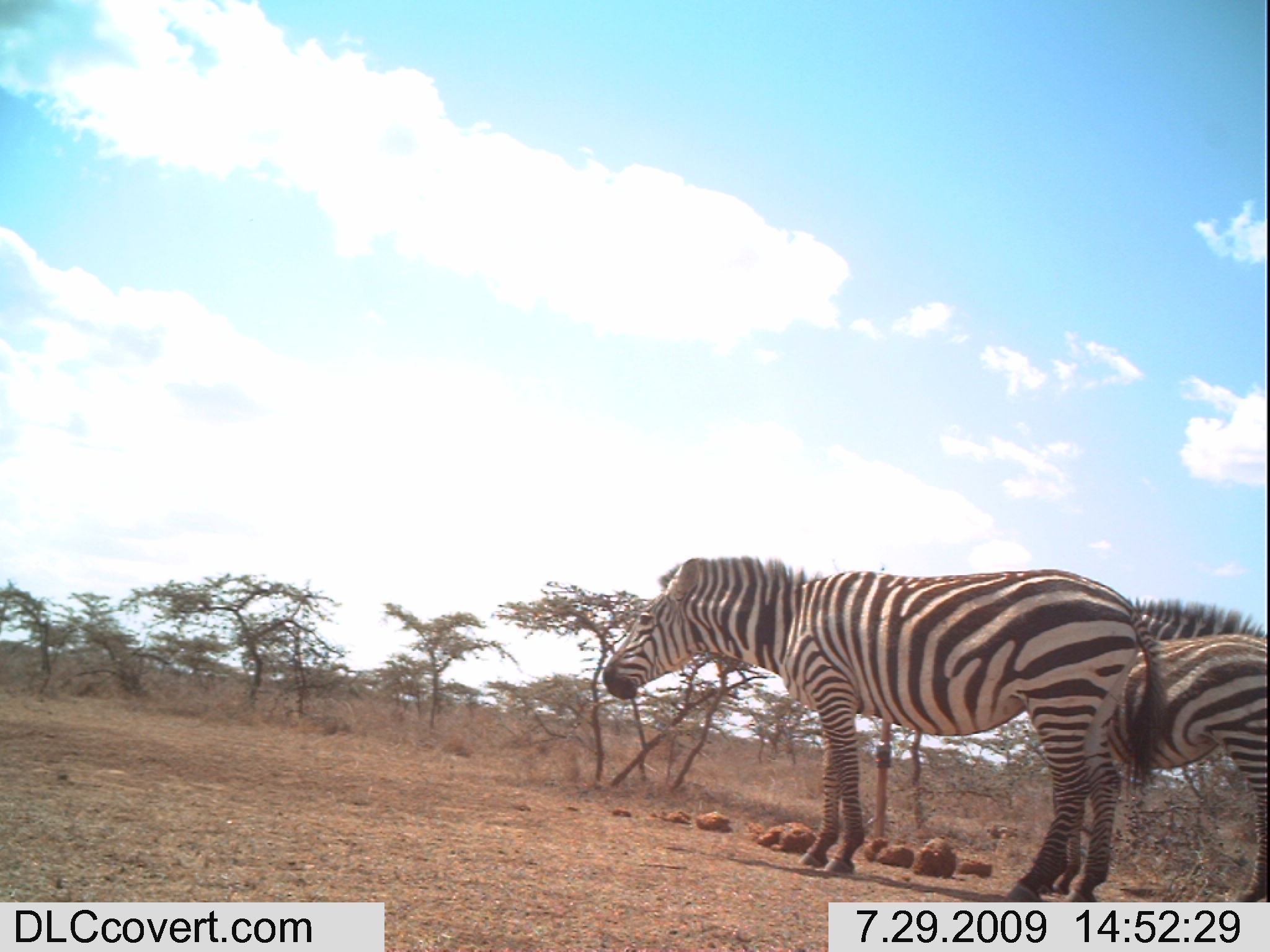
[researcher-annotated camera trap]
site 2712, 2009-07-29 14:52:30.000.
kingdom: Animalia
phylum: Chordata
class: Mammalia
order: Perissodactyla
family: Equidae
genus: Equus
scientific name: Equus quagga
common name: plains zebra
Equus quagga (plains zebra), count 3.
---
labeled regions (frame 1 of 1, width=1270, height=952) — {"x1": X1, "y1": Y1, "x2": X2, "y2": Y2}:
equus quagga: {"x1": 602, "y1": 555, "x2": 1168, "y2": 902}; {"x1": 1099, "y1": 595, "x2": 1270, "y2": 902}